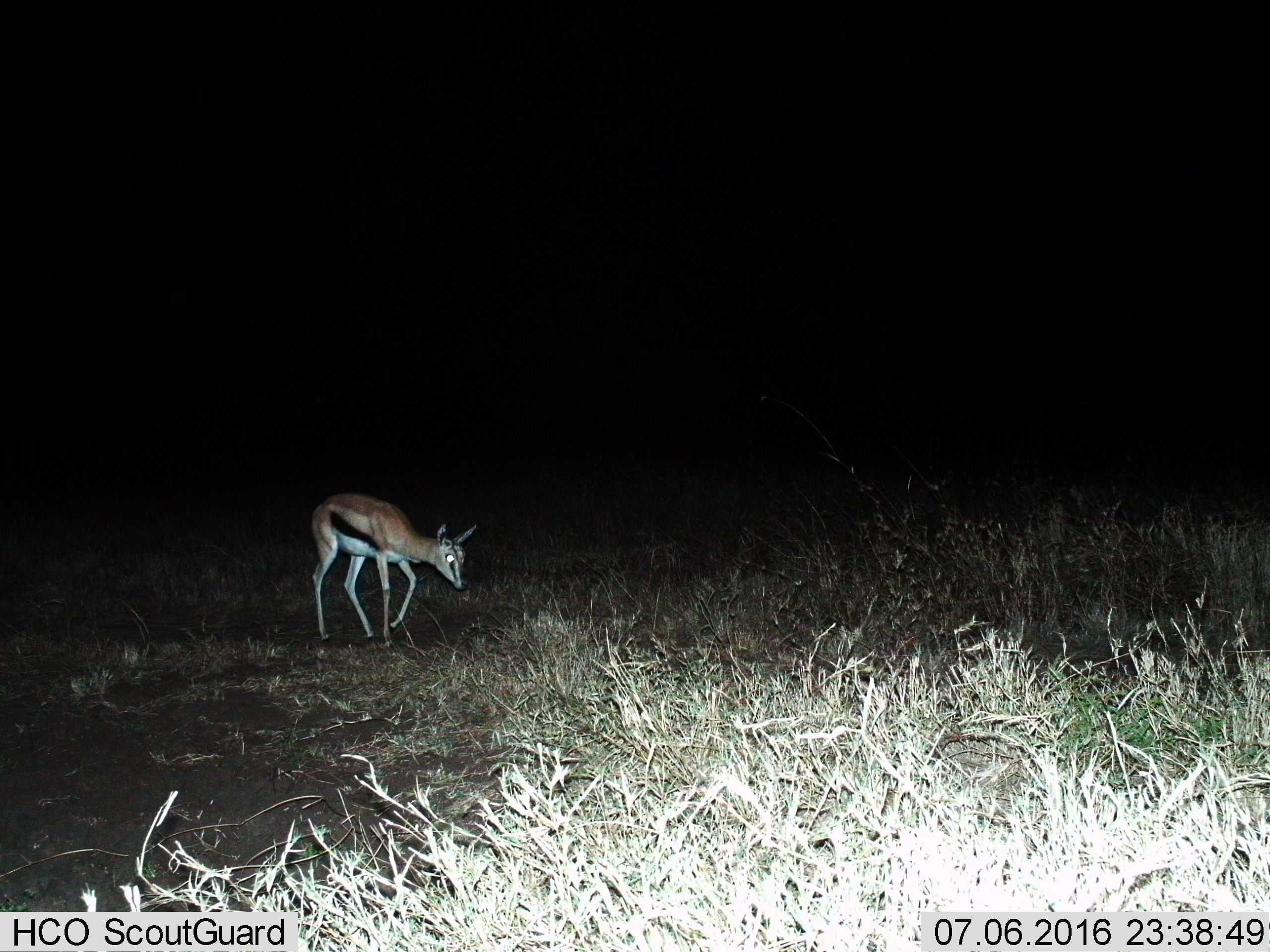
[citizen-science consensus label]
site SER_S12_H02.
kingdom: Animalia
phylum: Chordata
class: Mammalia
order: Artiodactyla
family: Bovidae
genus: Eudorcas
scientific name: Eudorcas thomsonii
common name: thomson's gazelle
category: gazellethomsons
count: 1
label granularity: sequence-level